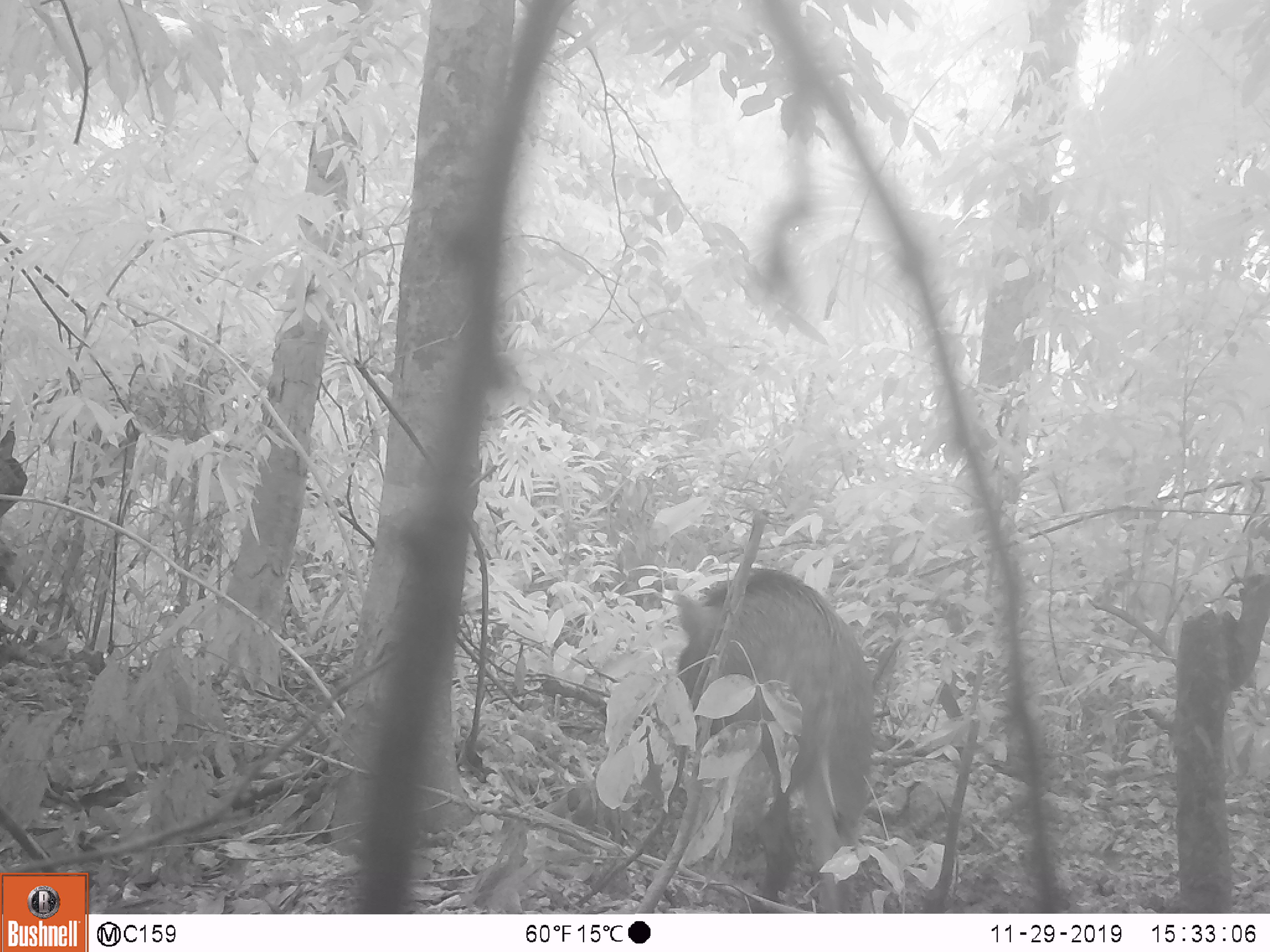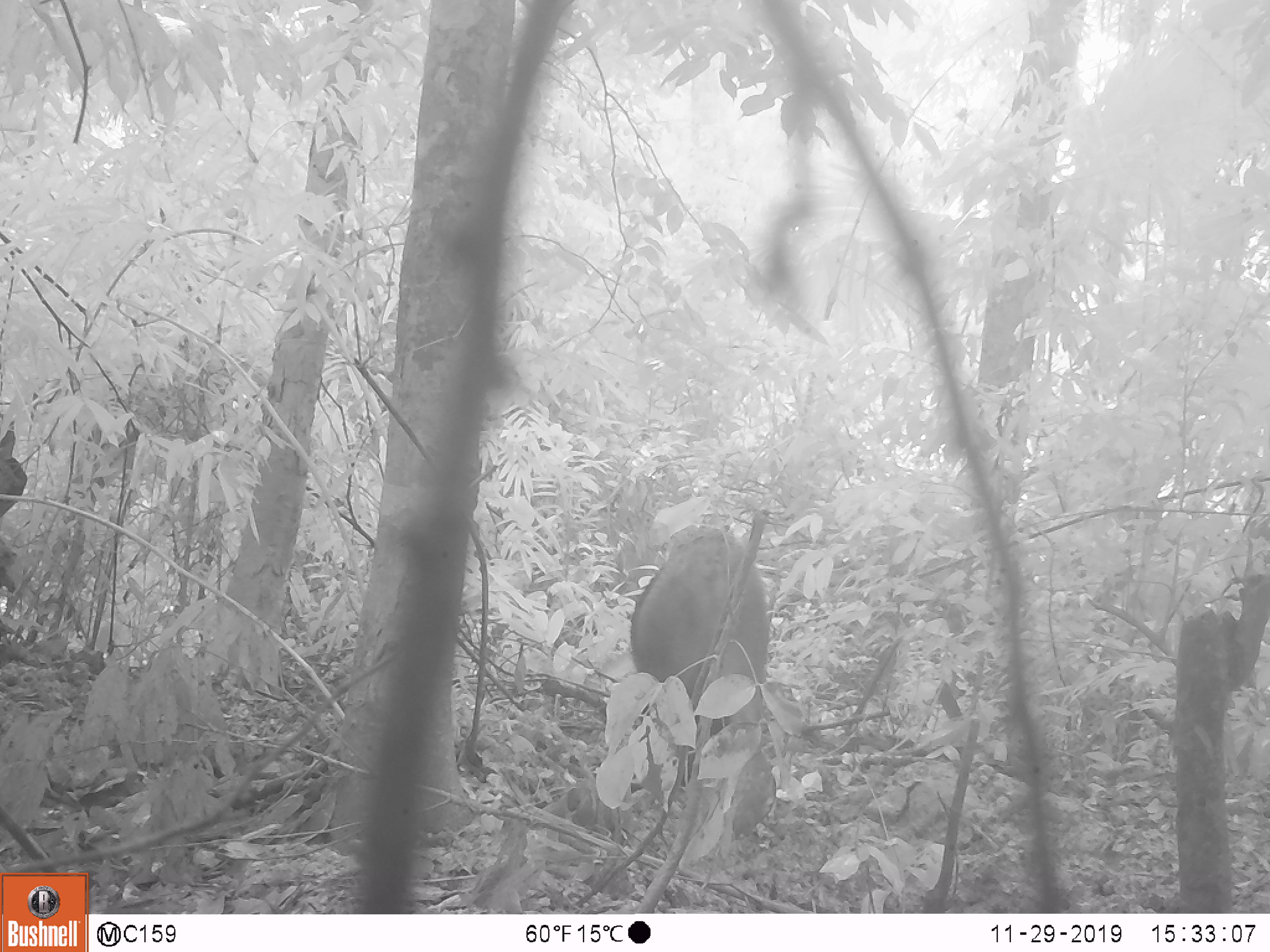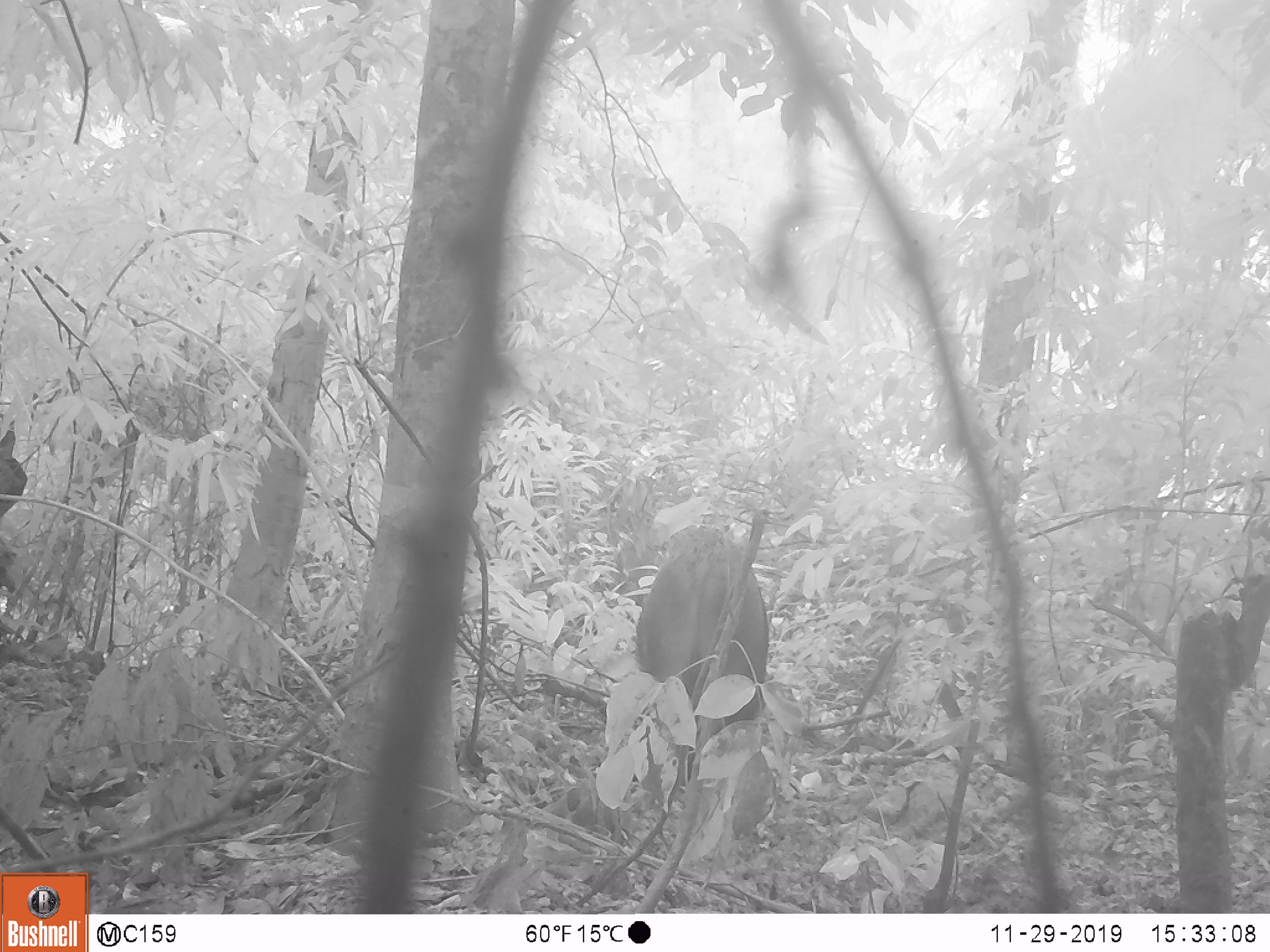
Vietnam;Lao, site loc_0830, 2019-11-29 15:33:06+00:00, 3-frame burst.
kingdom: Animalia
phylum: Chordata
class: Mammalia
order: Artiodactyla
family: Suidae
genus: Sus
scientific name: Sus scrofa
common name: eurasian wild pig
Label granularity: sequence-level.